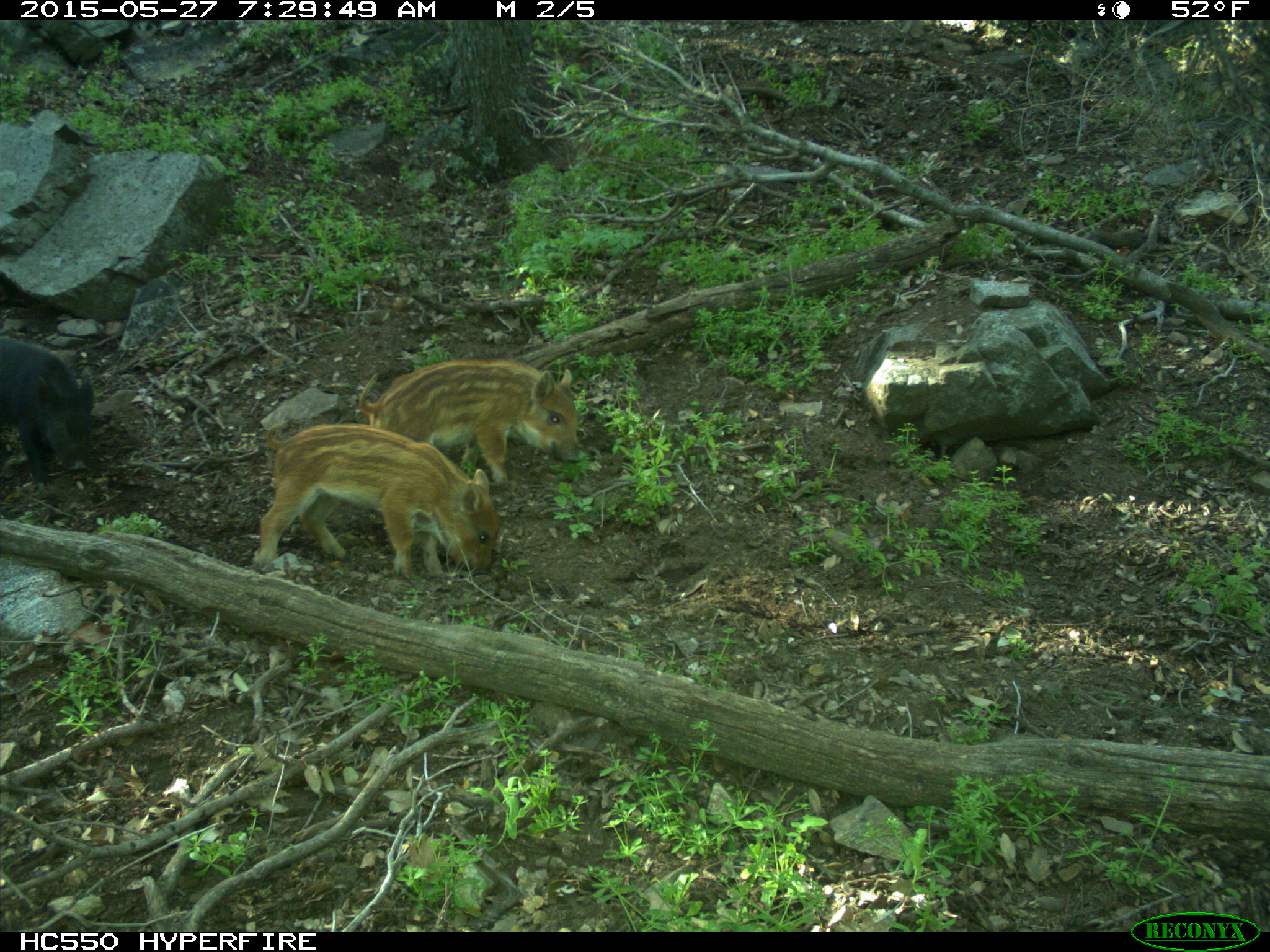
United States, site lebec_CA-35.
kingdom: Animalia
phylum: Chordata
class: Mammalia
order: Artiodactyla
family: Suidae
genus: Sus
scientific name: Sus scrofa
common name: wild boar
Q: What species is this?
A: Sus scrofa (wild boar).